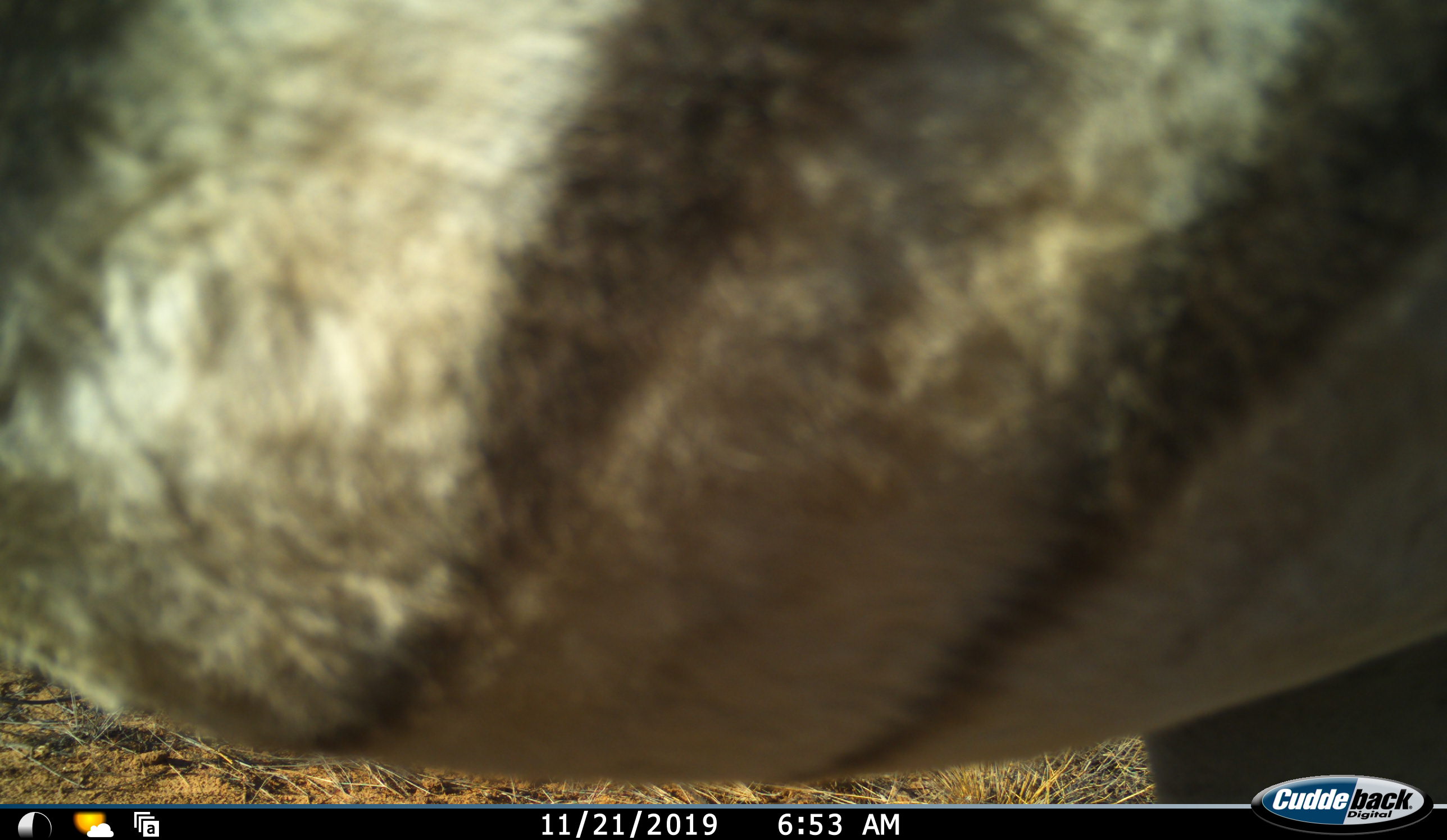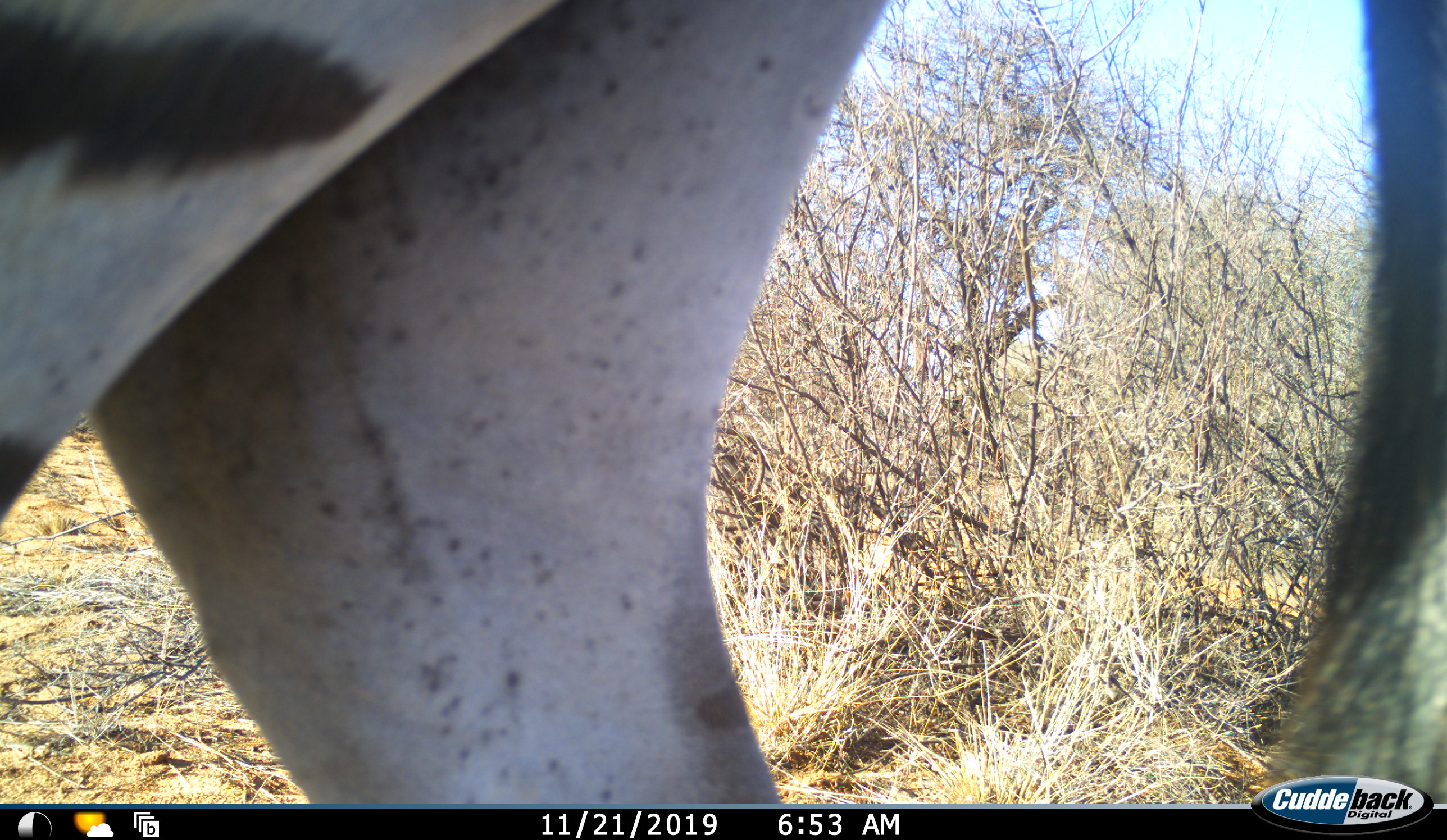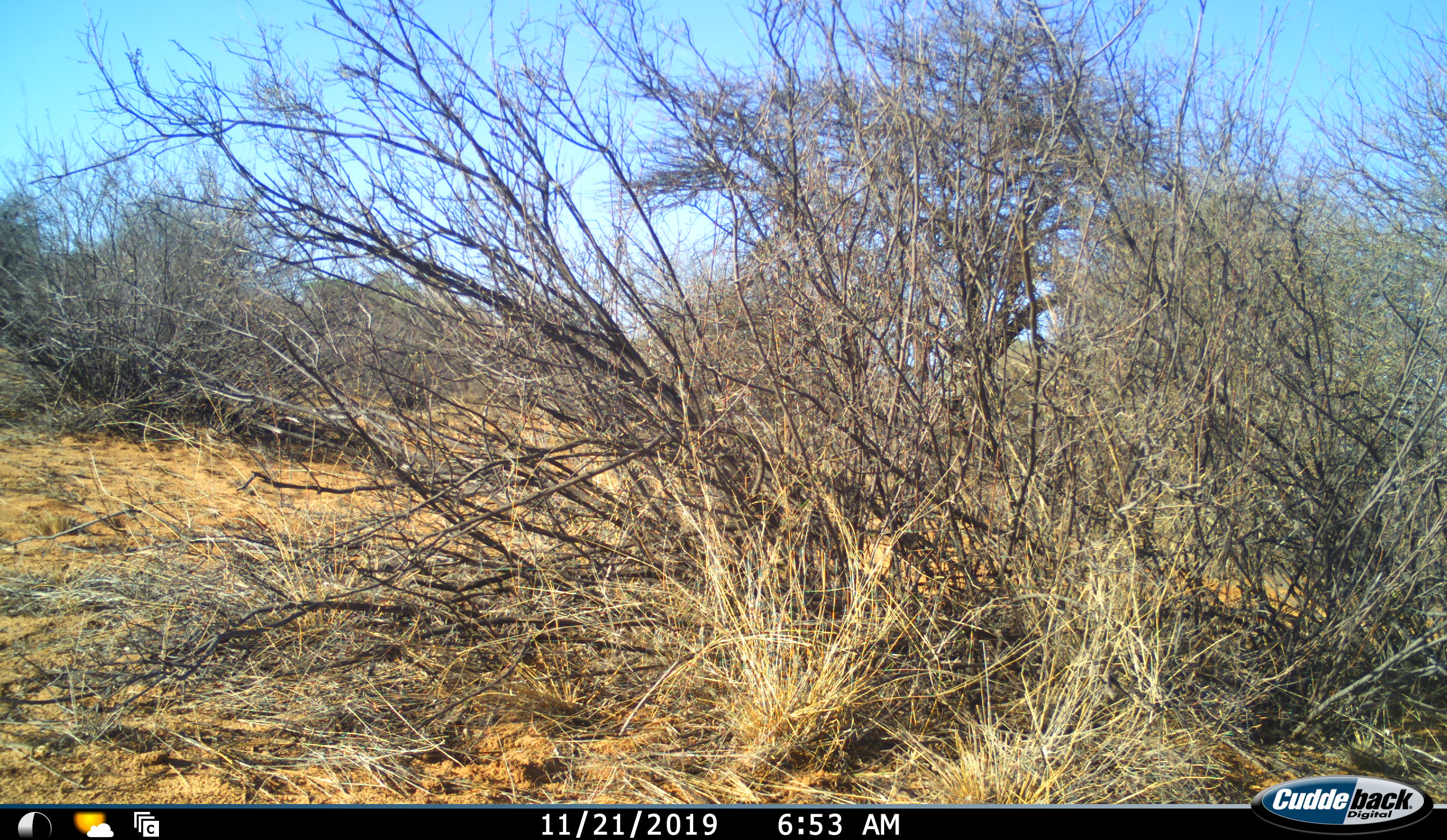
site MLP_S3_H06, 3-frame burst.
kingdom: Animalia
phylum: Chordata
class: Mammalia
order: Perissodactyla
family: Equidae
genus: Equus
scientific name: Equus quagga burchellii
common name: burchell's zebra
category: zebraburchells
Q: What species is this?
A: Zebraburchells (burchell's zebra) (Equus quagga burchellii).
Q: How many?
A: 1.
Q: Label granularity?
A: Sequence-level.